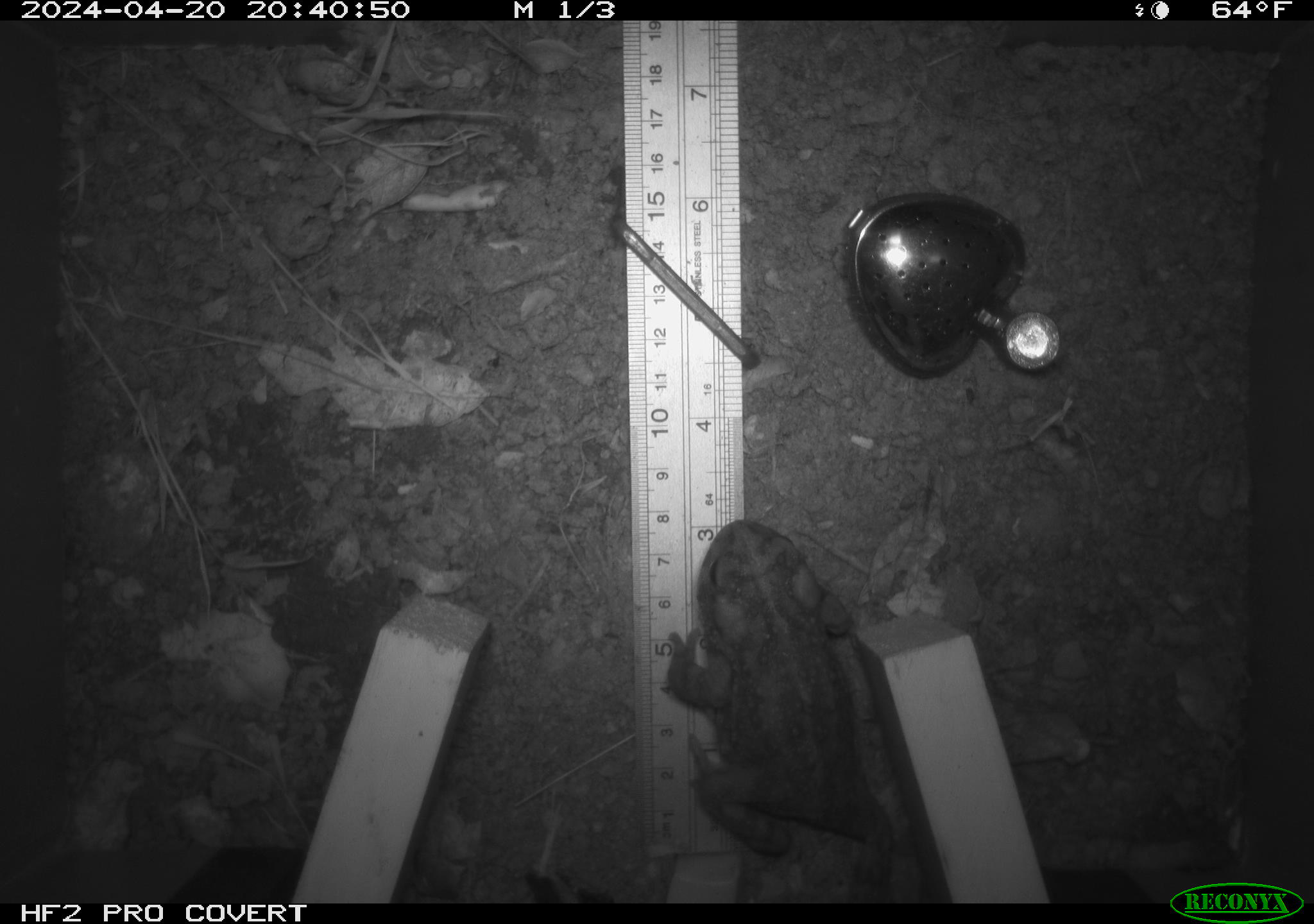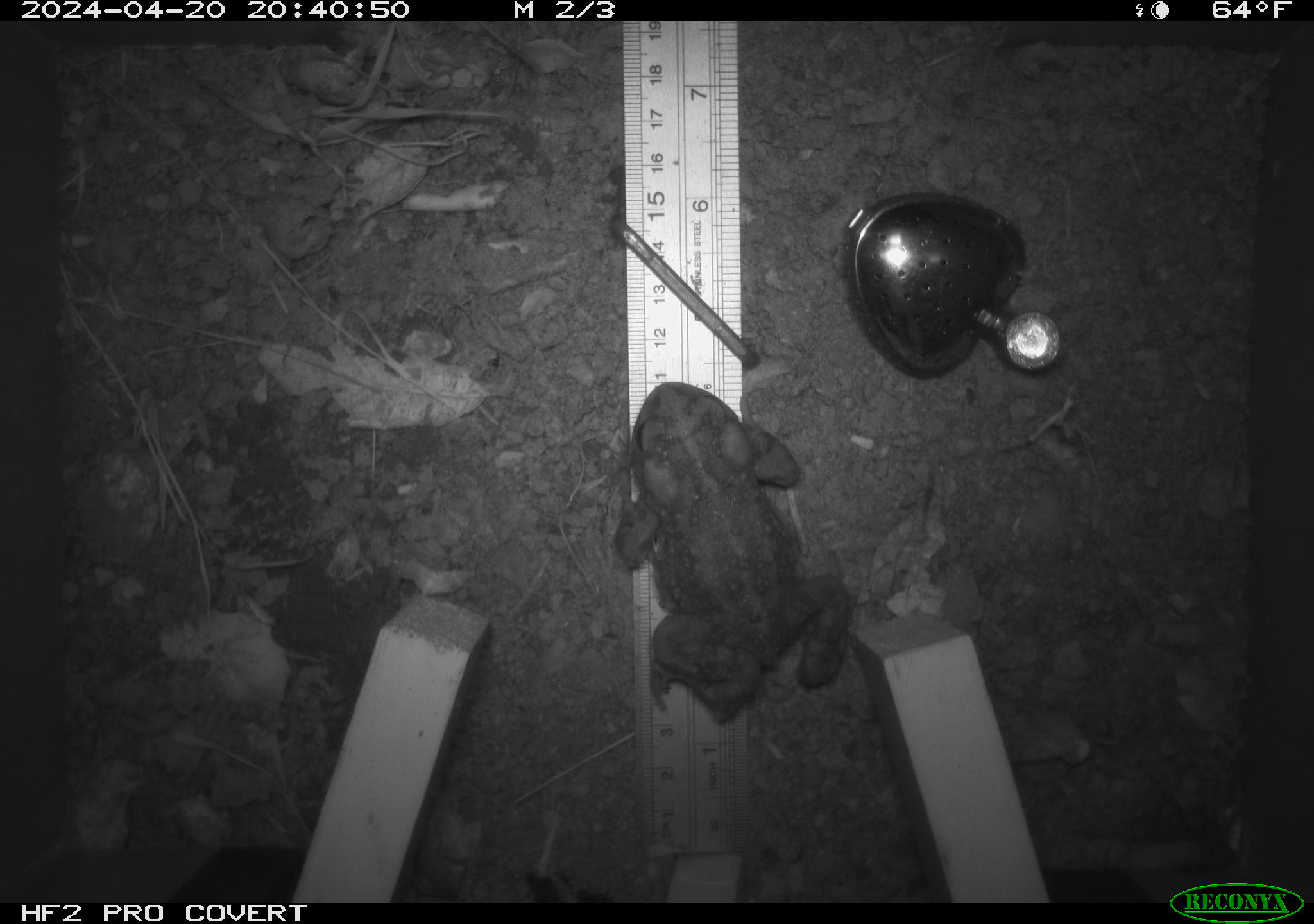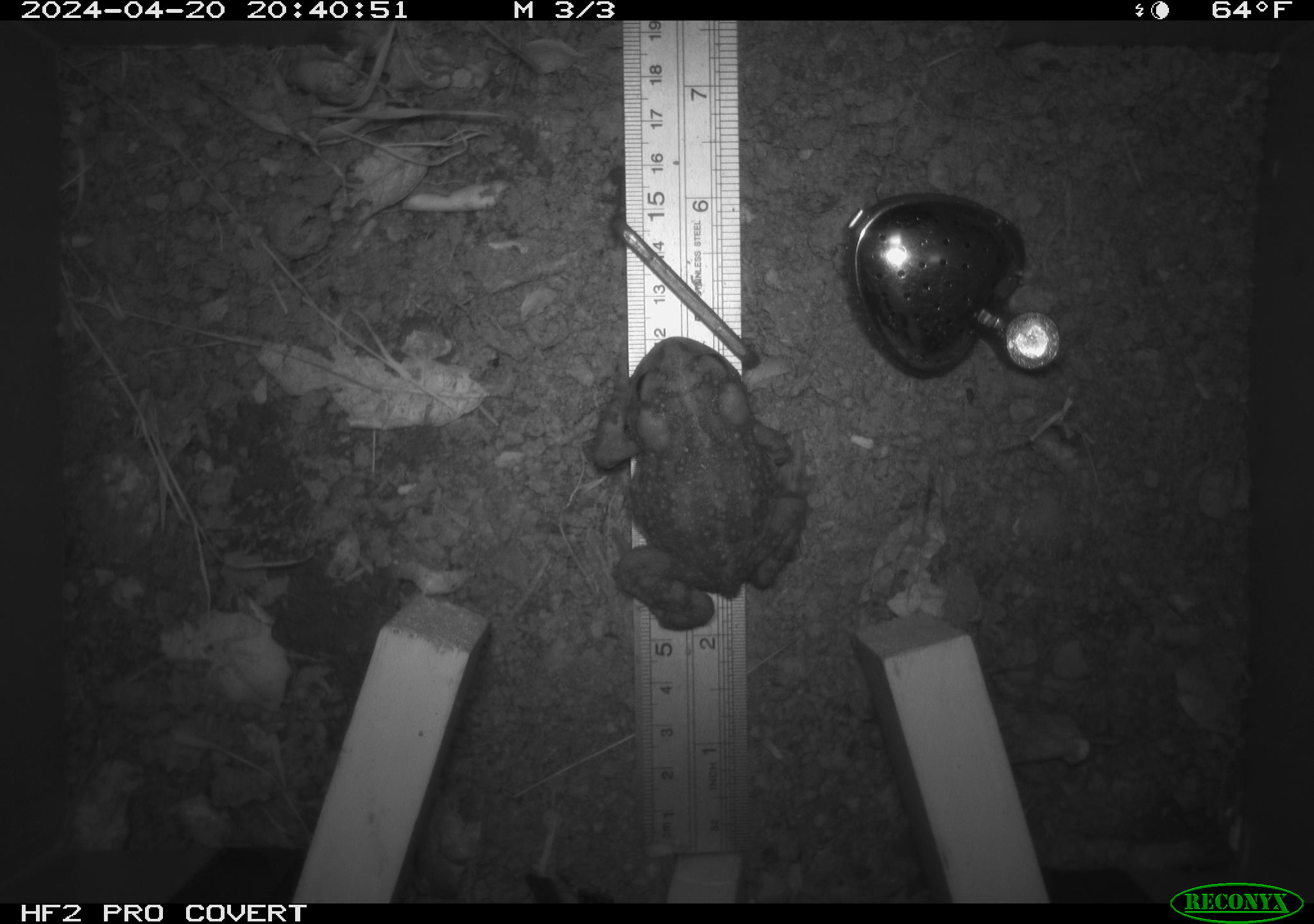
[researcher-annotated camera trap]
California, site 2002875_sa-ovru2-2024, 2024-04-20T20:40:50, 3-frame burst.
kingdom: Animalia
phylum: Chordata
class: Amphibia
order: Anura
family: Bufonidae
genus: Anaxyrus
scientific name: Anaxyrus boreas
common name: western toad